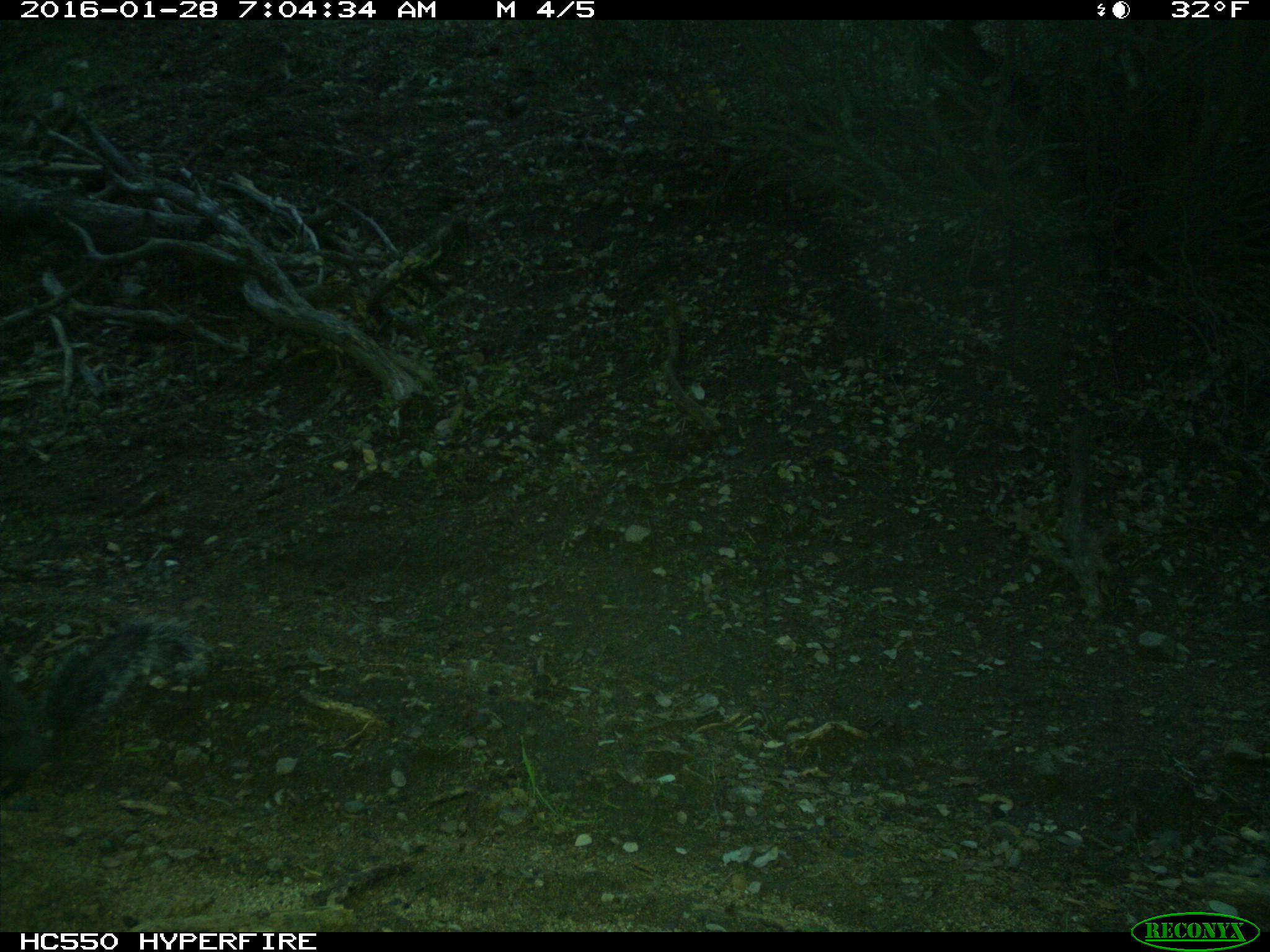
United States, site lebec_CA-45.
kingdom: Animalia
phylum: Chordata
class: Mammalia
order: Rodentia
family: Sciuridae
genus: Sciurus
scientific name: Sciurus carolinensis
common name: eastern gray squirrel